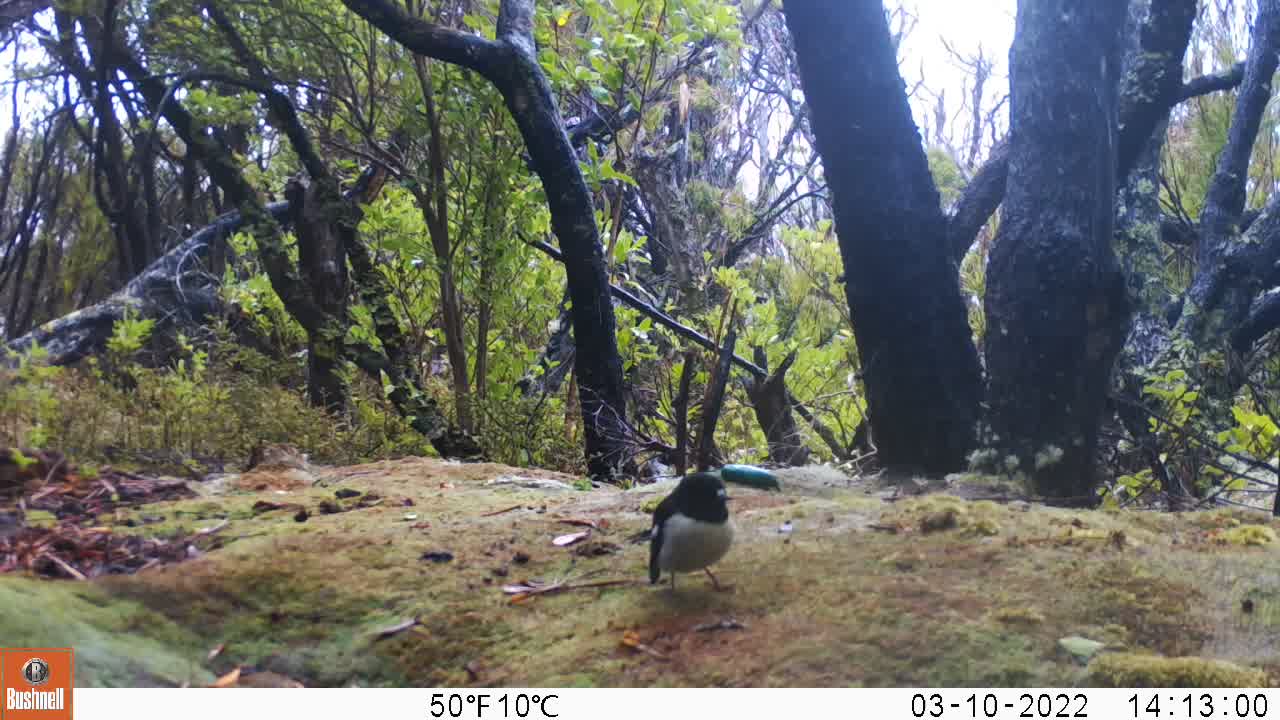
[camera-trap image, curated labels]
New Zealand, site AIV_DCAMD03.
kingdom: Animalia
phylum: Chordata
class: Aves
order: Passeriformes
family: Petroicidae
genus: Petroica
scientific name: Petroica macrocephala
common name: tomtit